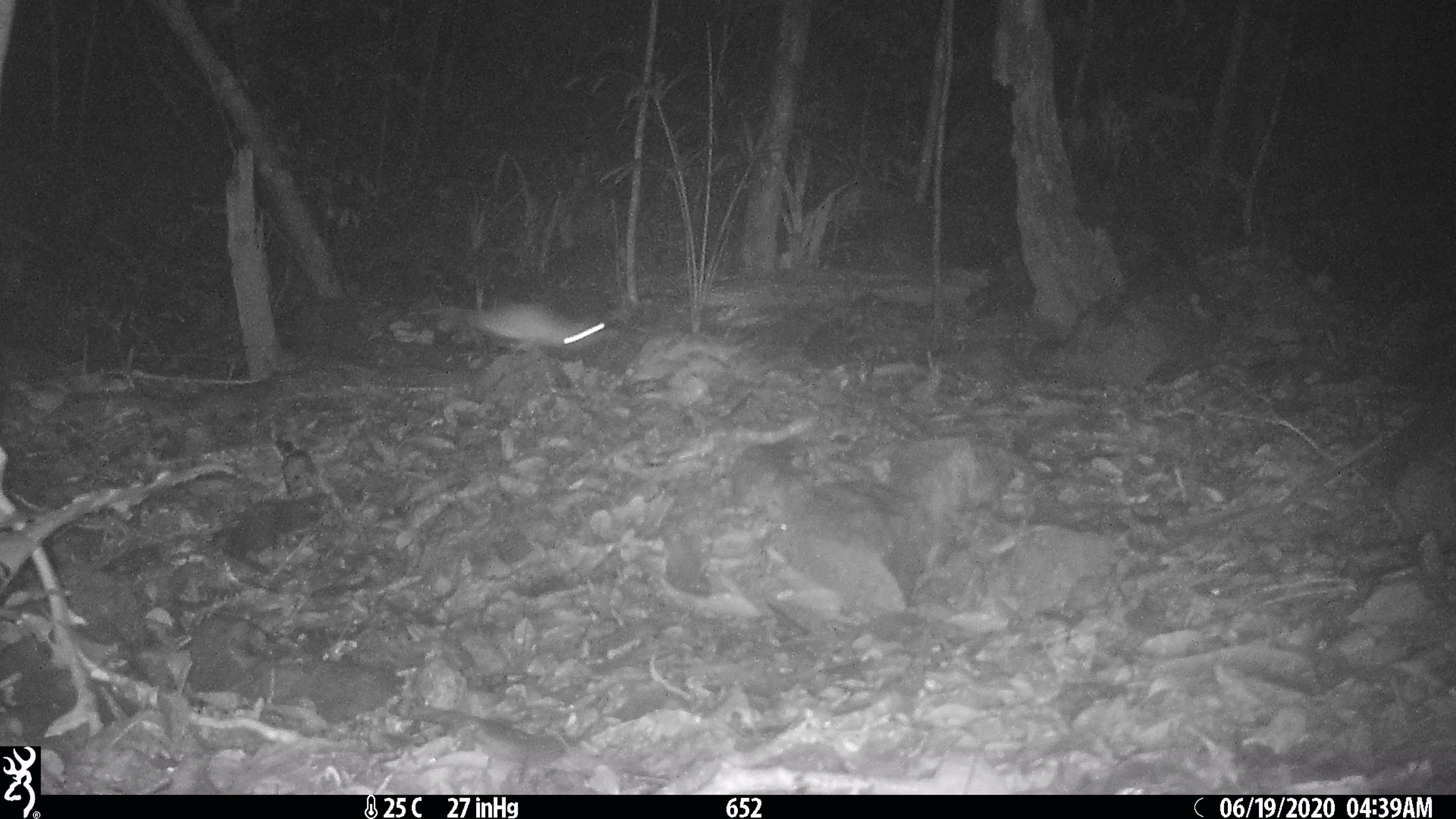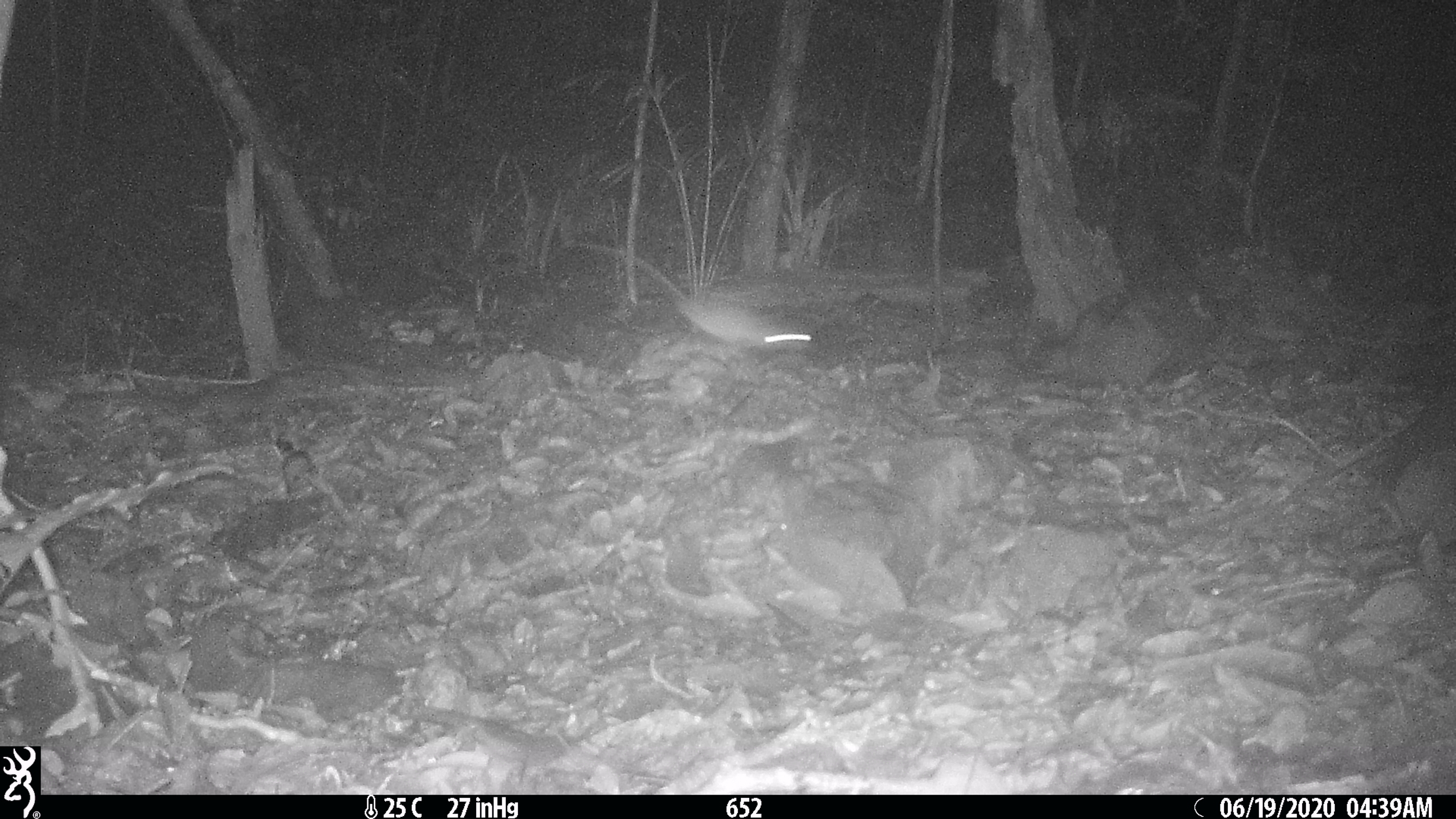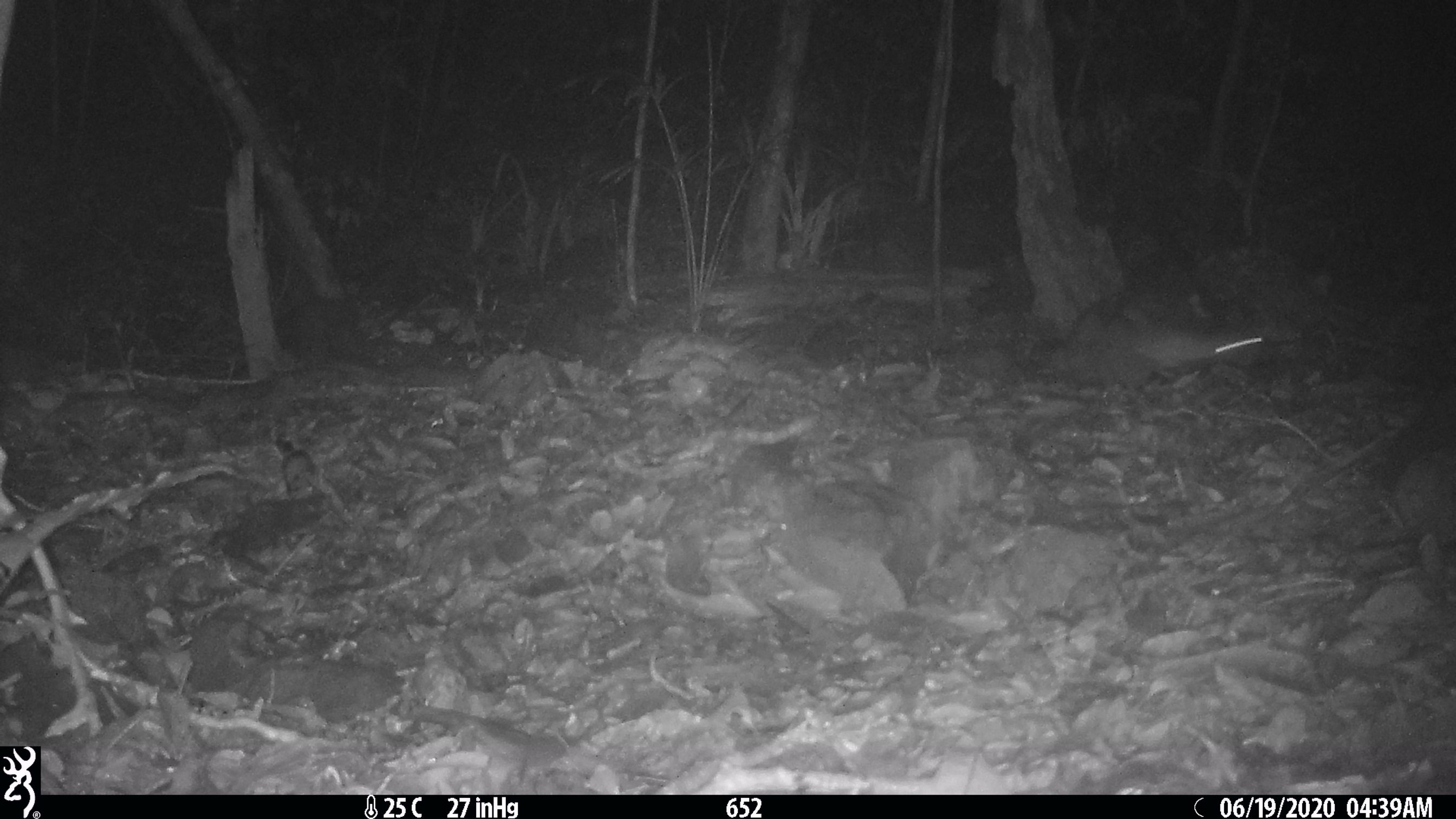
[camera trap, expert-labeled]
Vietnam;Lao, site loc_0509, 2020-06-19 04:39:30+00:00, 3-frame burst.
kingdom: Animalia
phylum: Chordata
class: Mammalia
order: Rodentia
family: Muridae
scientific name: Muridae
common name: old-world mice and rats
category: unidentified murid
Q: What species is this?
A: Unidentified murid (old-world mice and rats) (Muridae).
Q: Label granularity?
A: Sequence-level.